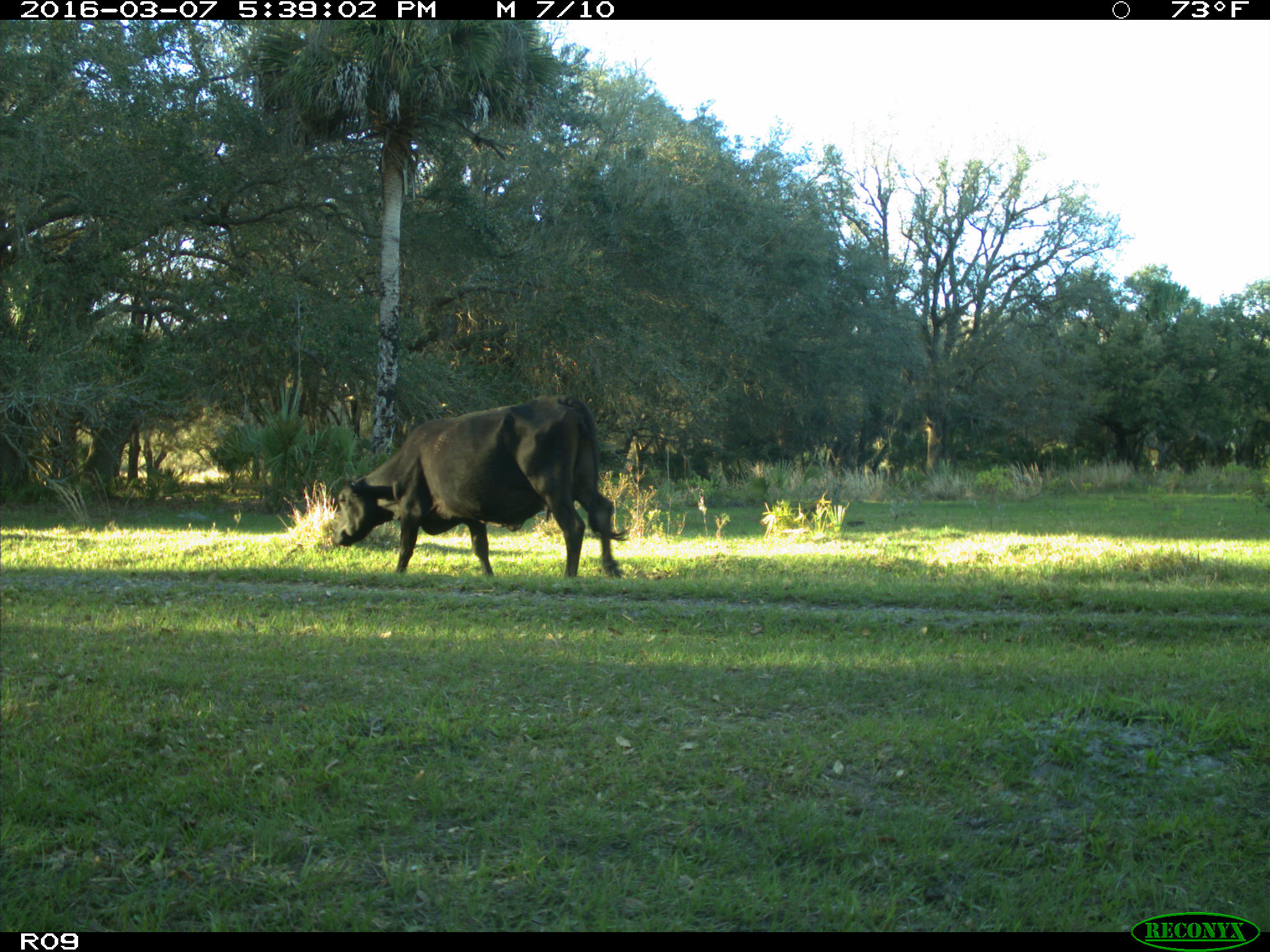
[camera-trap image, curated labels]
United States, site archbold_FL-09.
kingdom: Animalia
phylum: Chordata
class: Mammalia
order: Artiodactyla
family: Bovidae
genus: Bos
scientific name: Bos taurus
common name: domestic cow